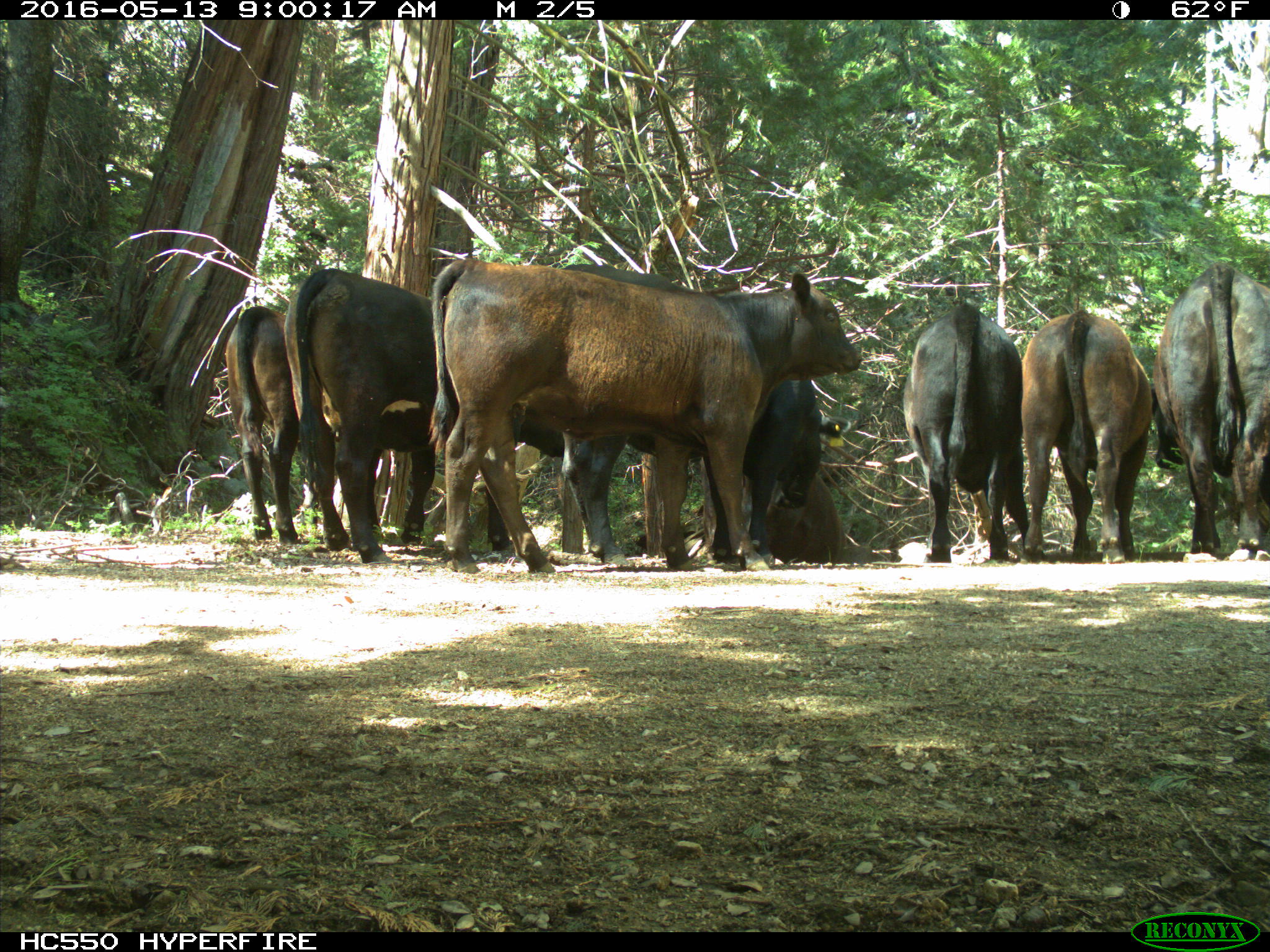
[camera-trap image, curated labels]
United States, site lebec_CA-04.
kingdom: Animalia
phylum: Chordata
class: Mammalia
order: Artiodactyla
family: Bovidae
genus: Bos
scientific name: Bos taurus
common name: domestic cow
Bos taurus (domestic cow).